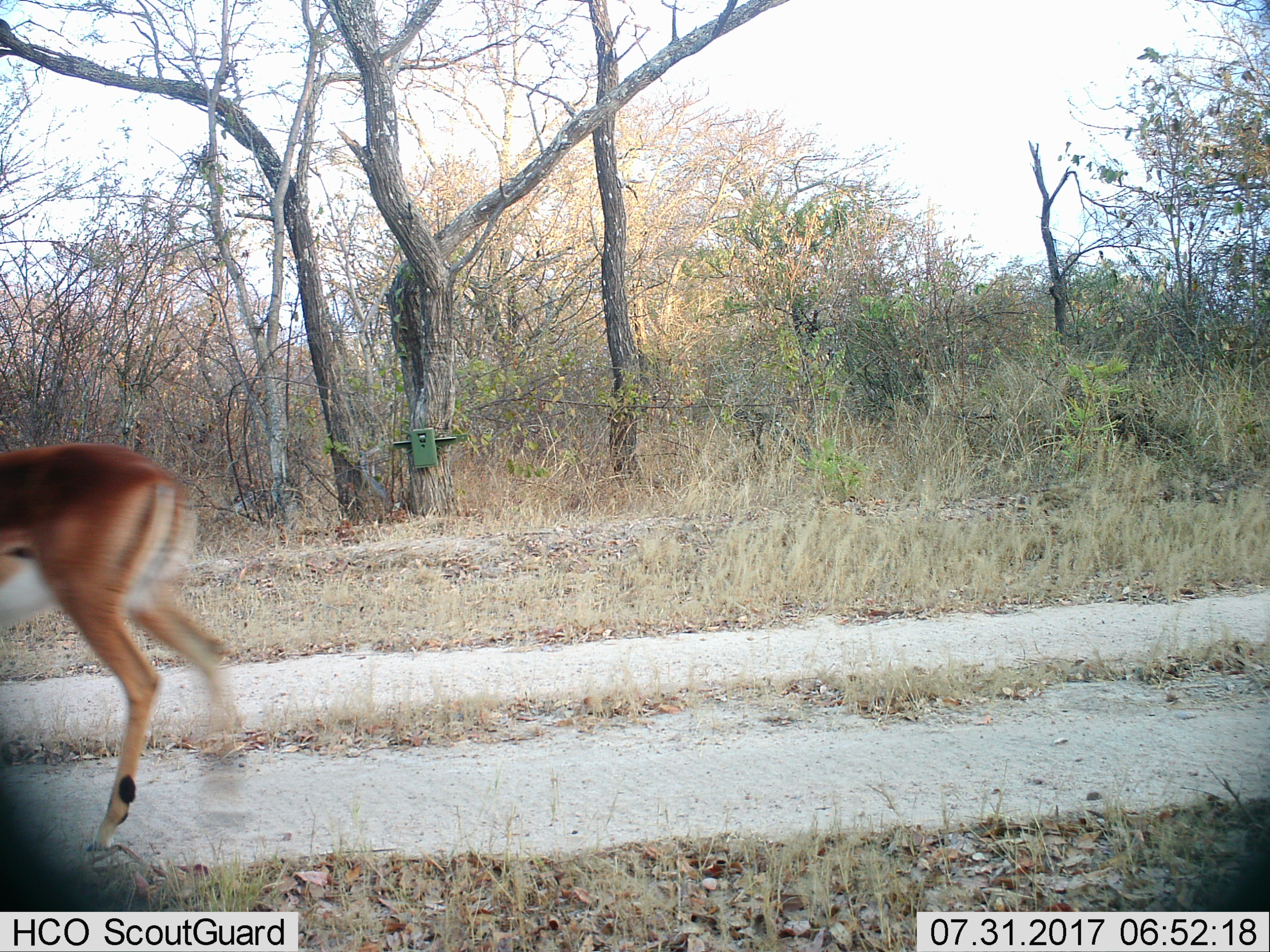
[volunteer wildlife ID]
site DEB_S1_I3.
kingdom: Animalia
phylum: Chordata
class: Mammalia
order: Artiodactyla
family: Bovidae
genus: Aepyceros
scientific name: Aepyceros melampus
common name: impala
Impala (Aepyceros melampus), count 1. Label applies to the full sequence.